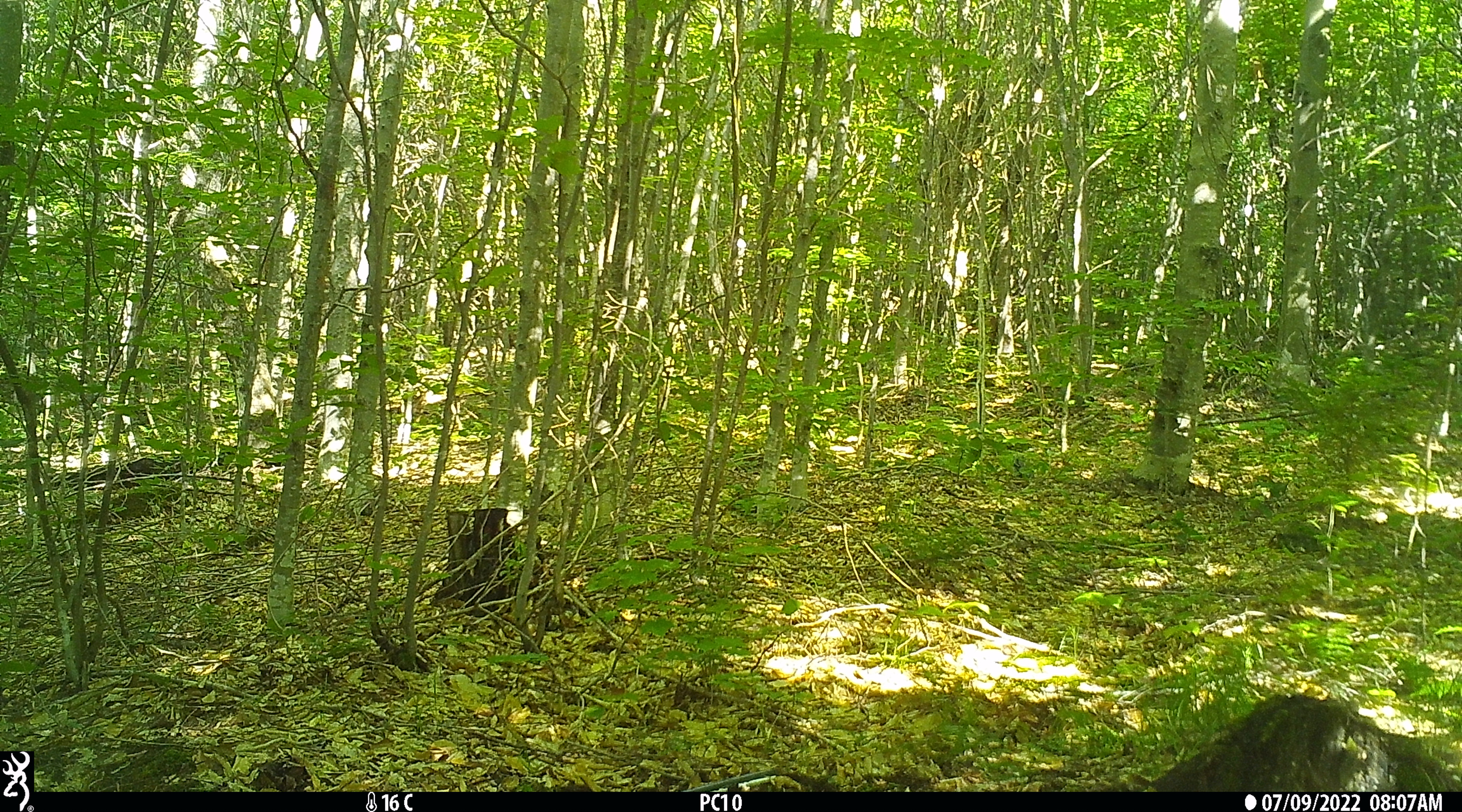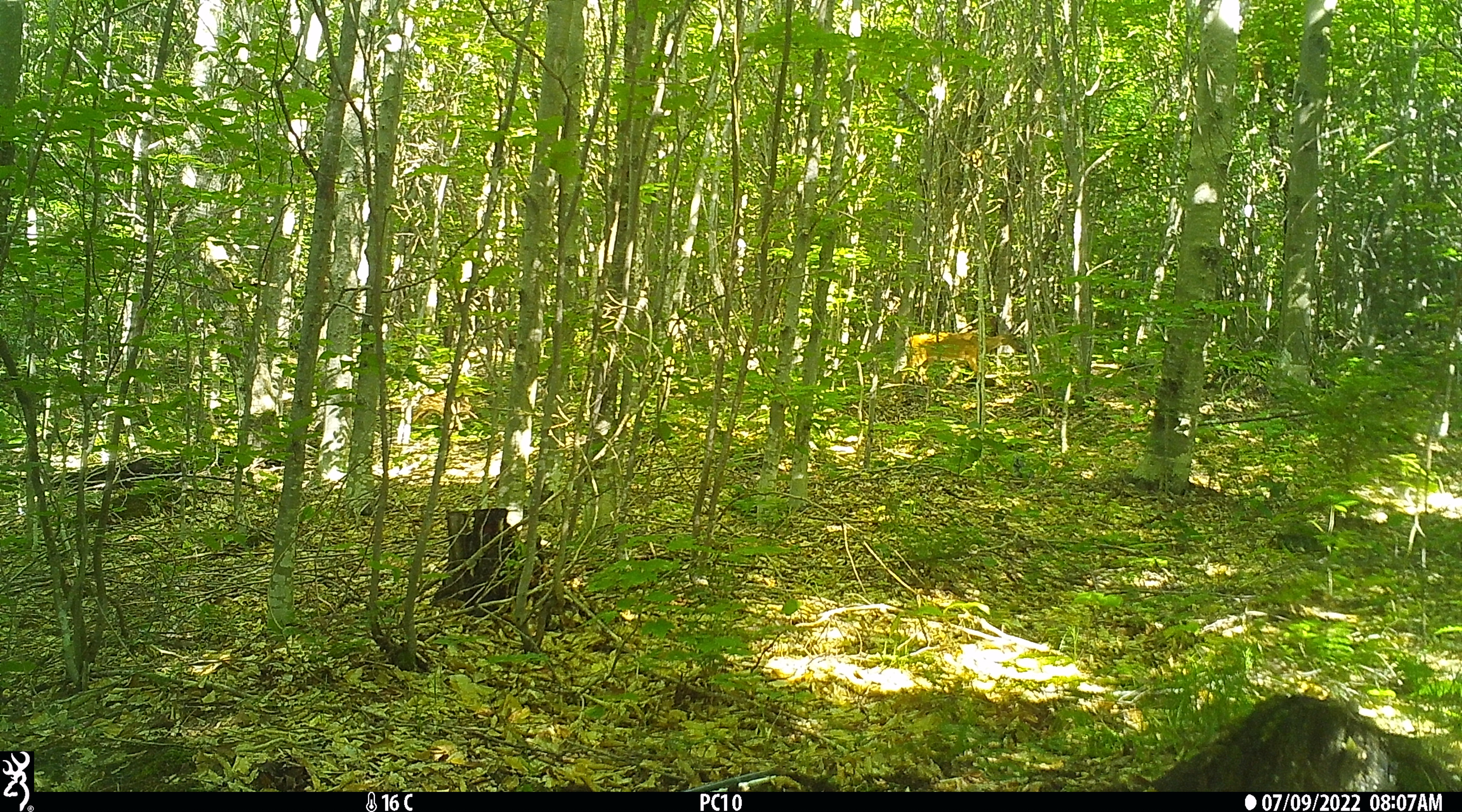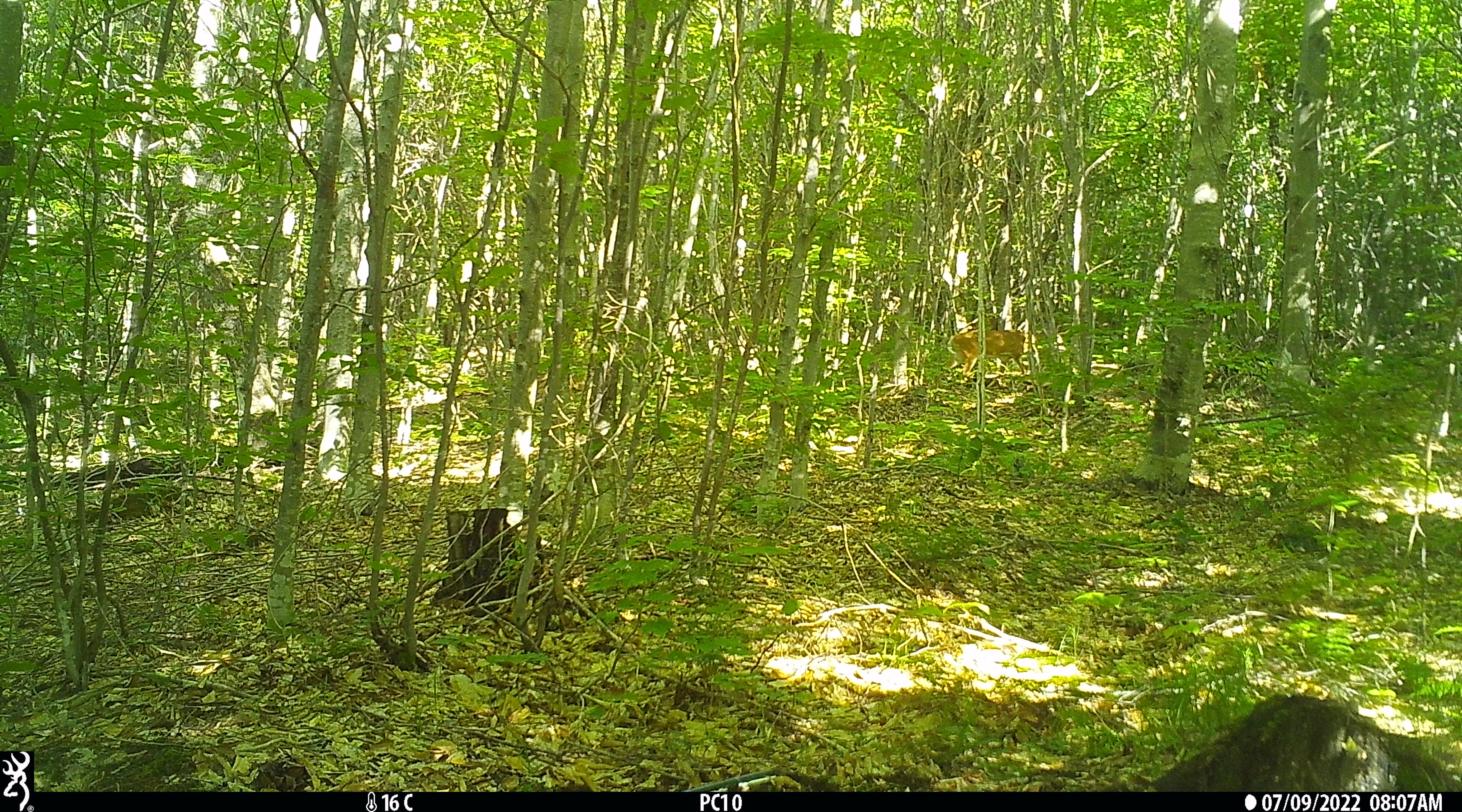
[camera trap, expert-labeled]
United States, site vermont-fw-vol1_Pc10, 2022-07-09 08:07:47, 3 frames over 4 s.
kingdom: Animalia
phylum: Chordata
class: Mammalia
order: Artiodactyla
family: Cervidae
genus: Odocoileus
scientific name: Odocoileus virginianus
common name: white-tailed deer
White-tailed deer (Odocoileus virginianus).